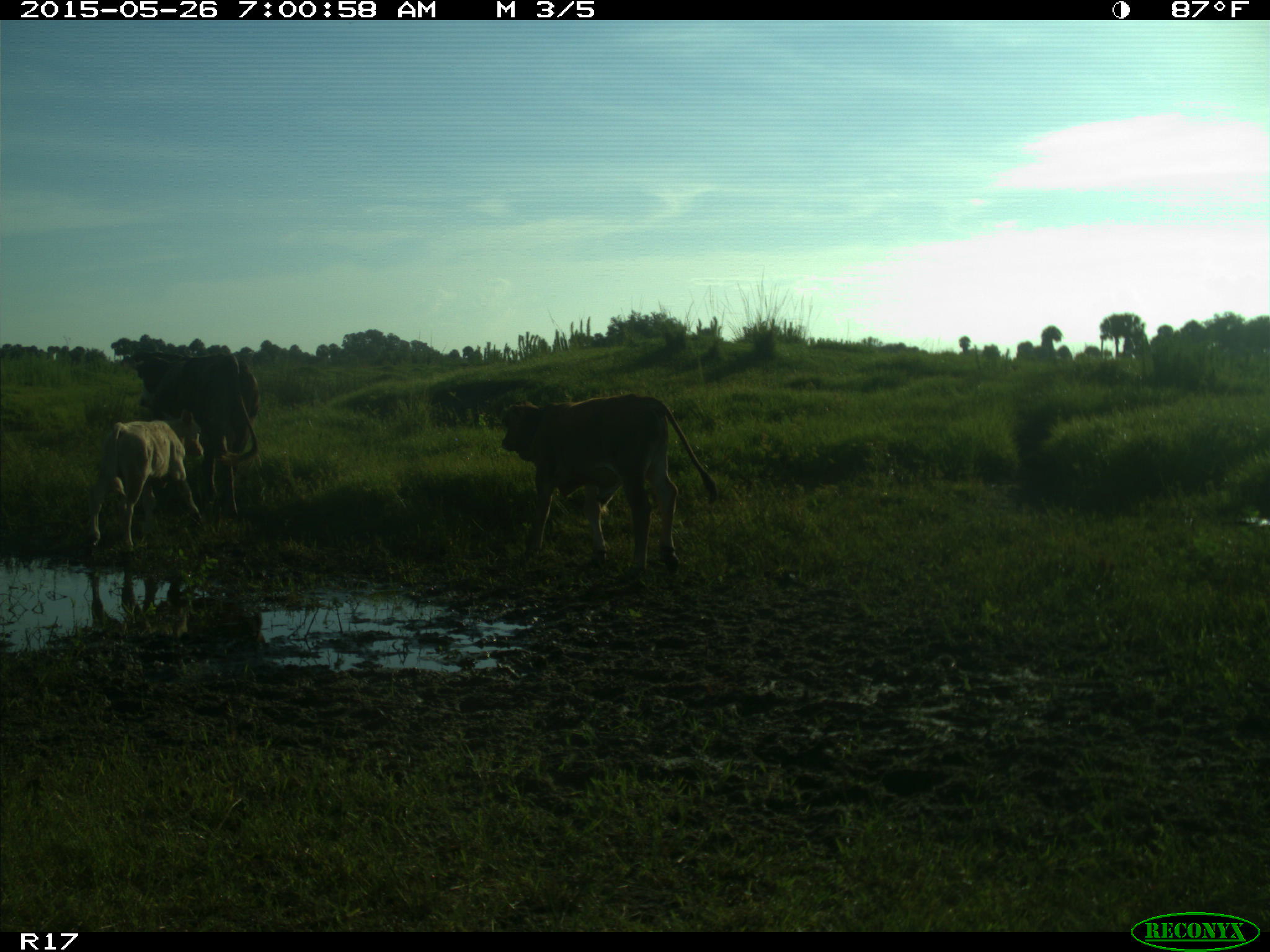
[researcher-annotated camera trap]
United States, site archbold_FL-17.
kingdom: Animalia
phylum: Chordata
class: Mammalia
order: Artiodactyla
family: Bovidae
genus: Bos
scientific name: Bos taurus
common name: domestic cow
Bos taurus (domestic cow).